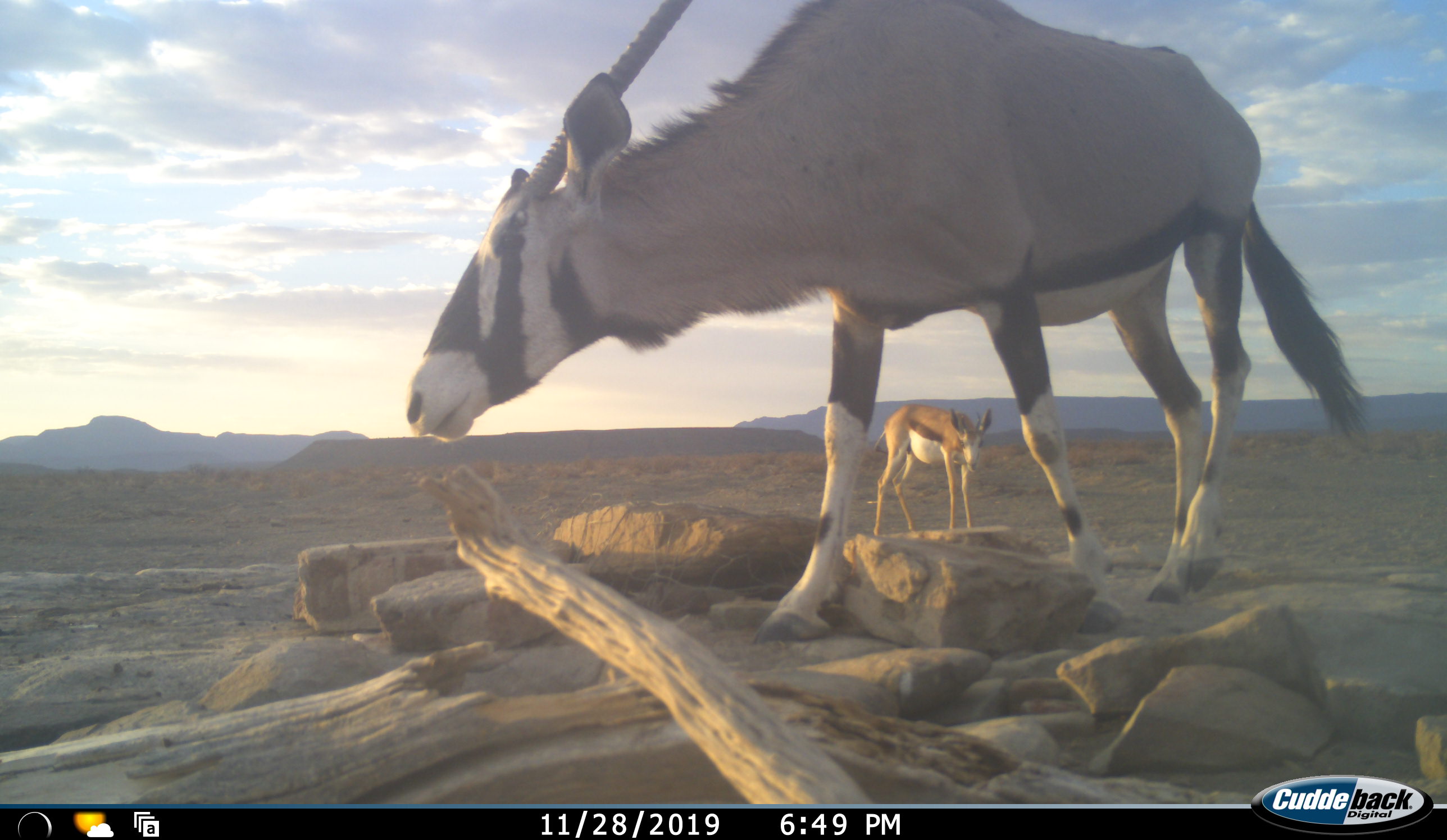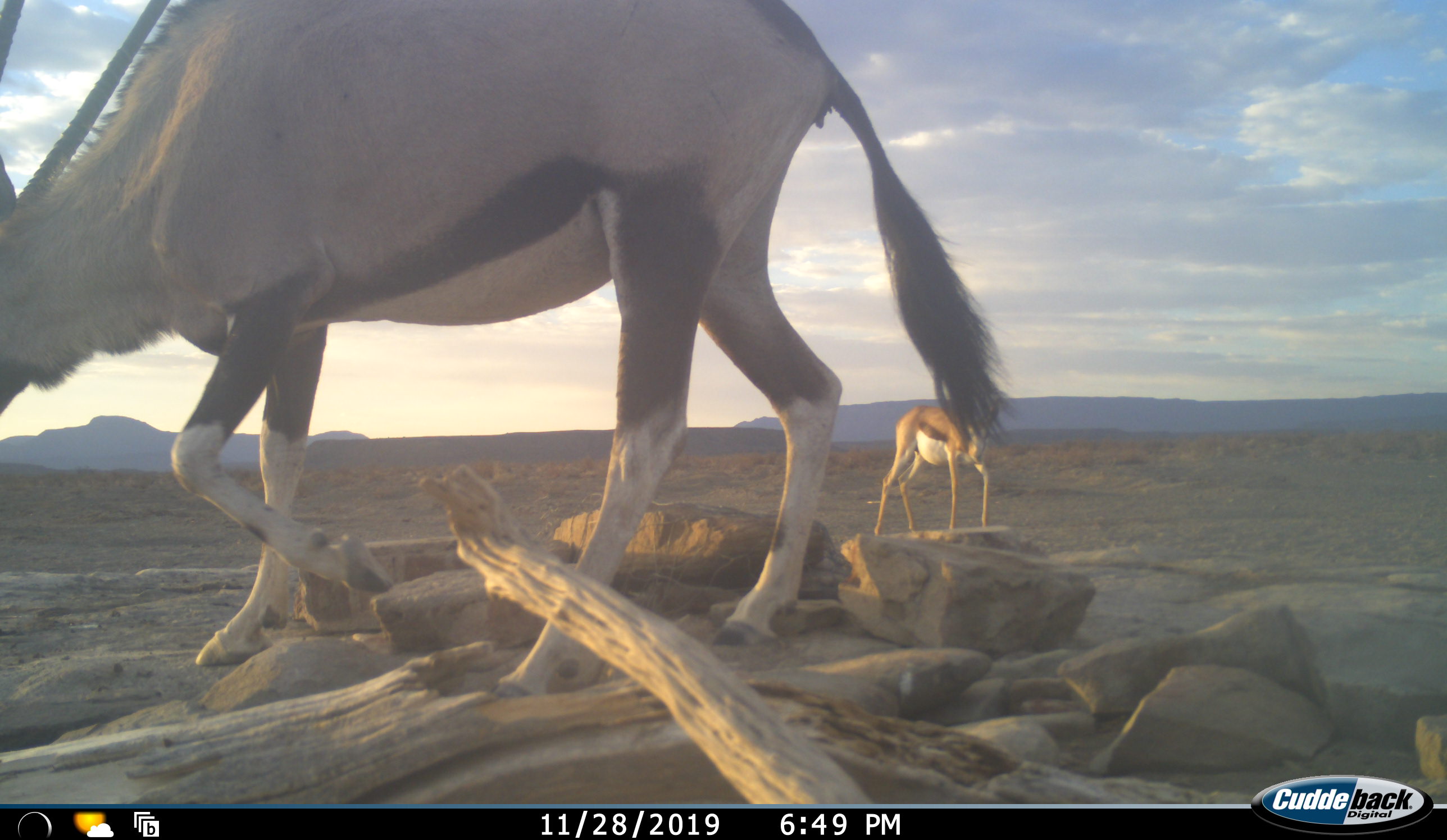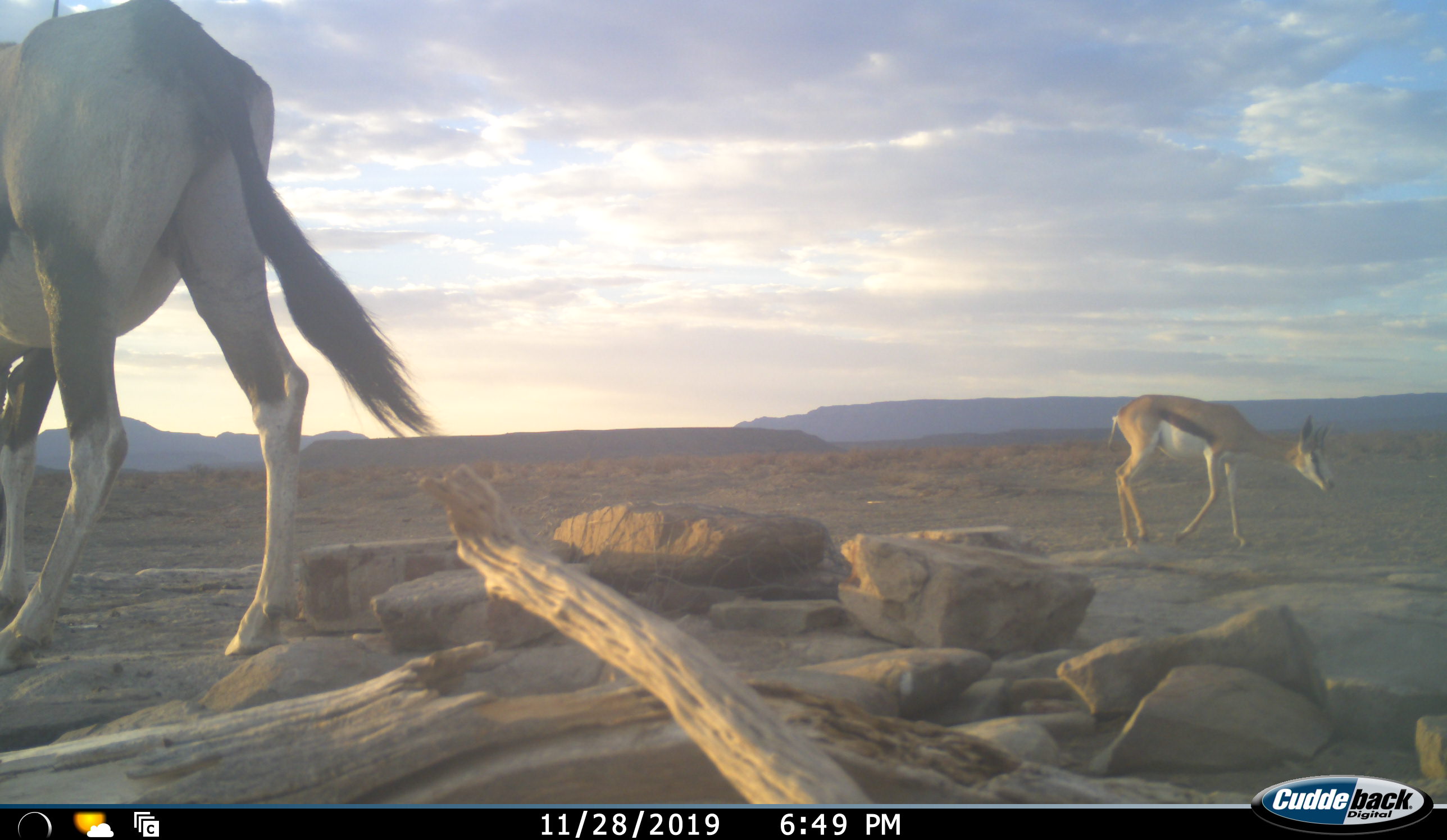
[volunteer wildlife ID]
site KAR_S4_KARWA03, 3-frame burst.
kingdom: Animalia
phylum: Chordata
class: Mammalia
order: Artiodactyla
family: Bovidae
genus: Oryx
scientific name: Oryx gazella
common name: gemsbok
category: oryx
Oryx (gemsbok) (Oryx gazella), count 1. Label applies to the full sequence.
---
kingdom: Animalia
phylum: Chordata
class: Mammalia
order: Artiodactyla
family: Bovidae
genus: Antidorcas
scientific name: Antidorcas marsupialis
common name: springbok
Springbok (Antidorcas marsupialis), count 1. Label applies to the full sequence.